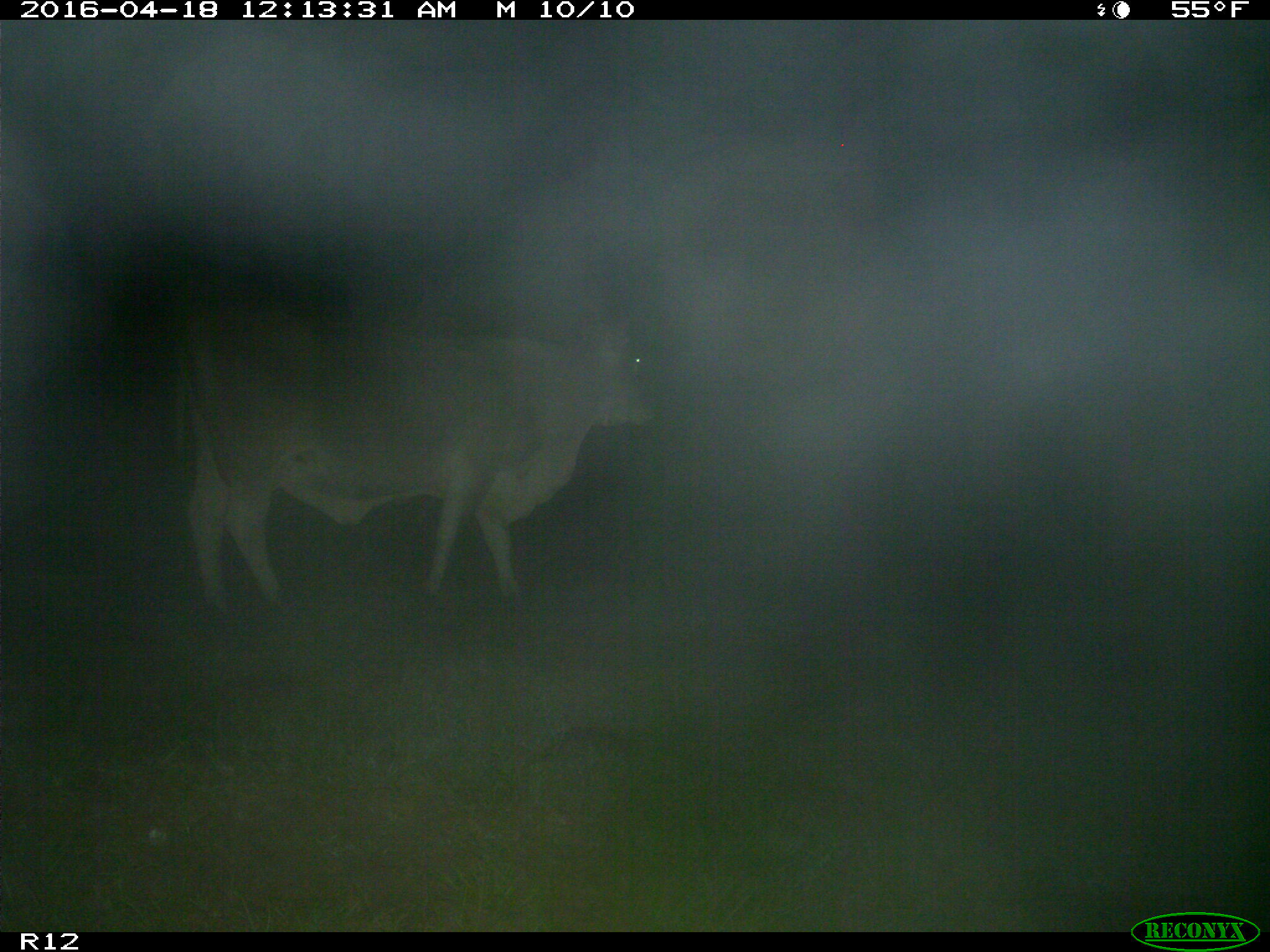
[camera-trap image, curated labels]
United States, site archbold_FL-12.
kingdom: Animalia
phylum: Chordata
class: Mammalia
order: Artiodactyla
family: Bovidae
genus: Bos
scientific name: Bos taurus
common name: domestic cow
Bos taurus (domestic cow).